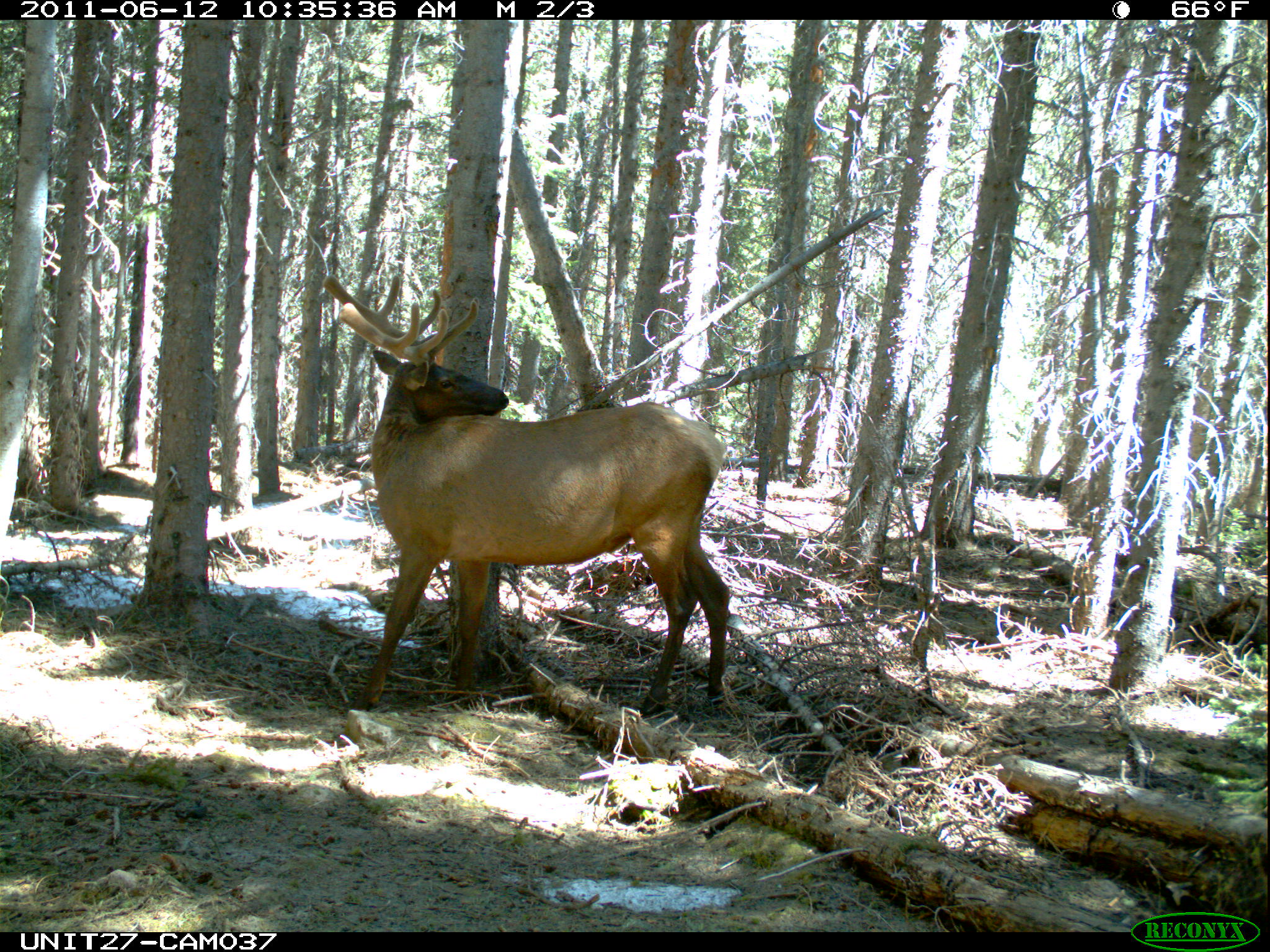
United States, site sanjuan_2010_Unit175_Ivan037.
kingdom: Animalia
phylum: Chordata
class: Mammalia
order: Artiodactyla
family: Cervidae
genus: Cervus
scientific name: Cervus elaphus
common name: red deer